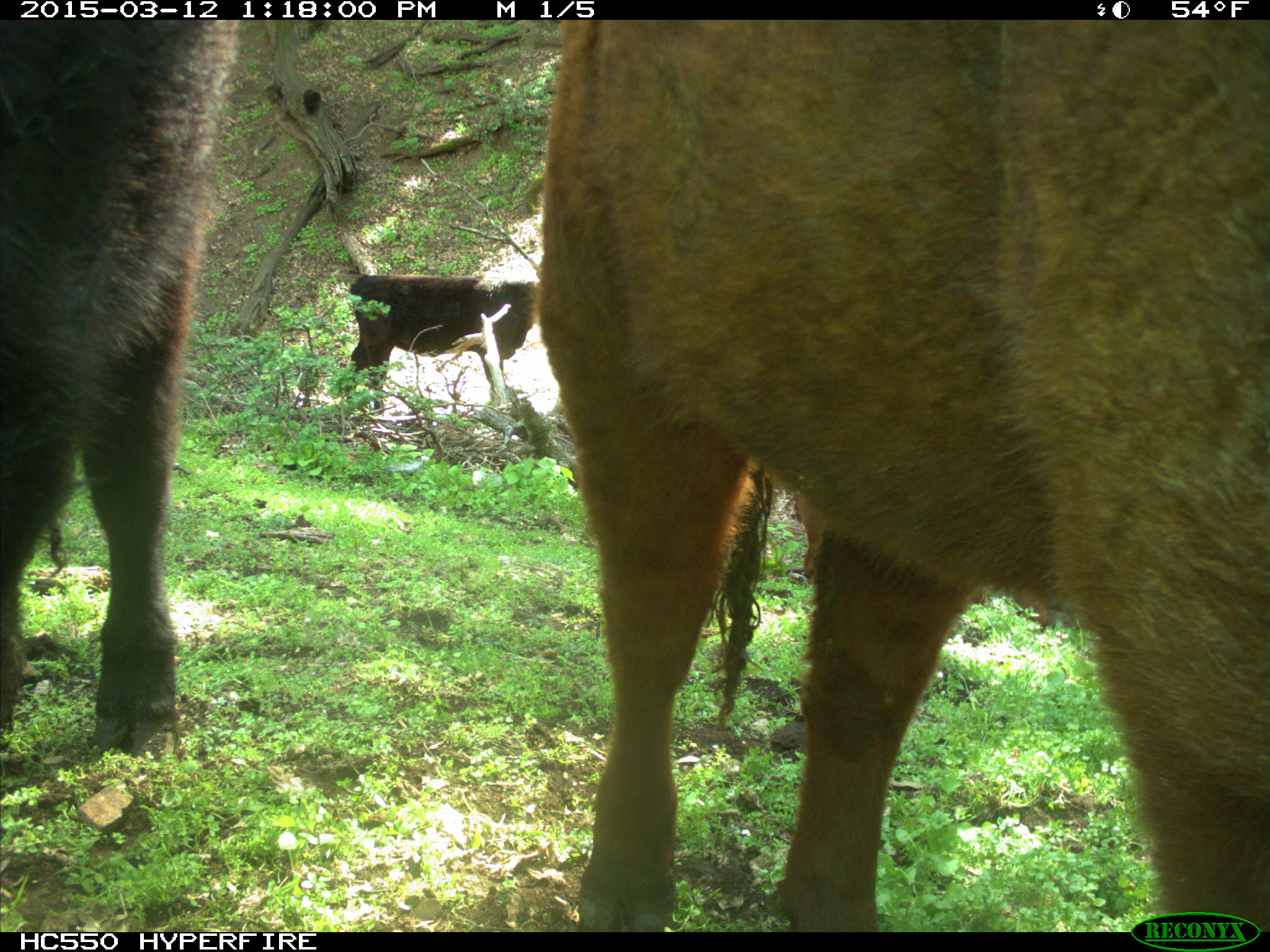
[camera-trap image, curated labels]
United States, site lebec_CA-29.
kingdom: Animalia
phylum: Chordata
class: Mammalia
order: Artiodactyla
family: Bovidae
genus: Bos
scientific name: Bos taurus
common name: domestic cow